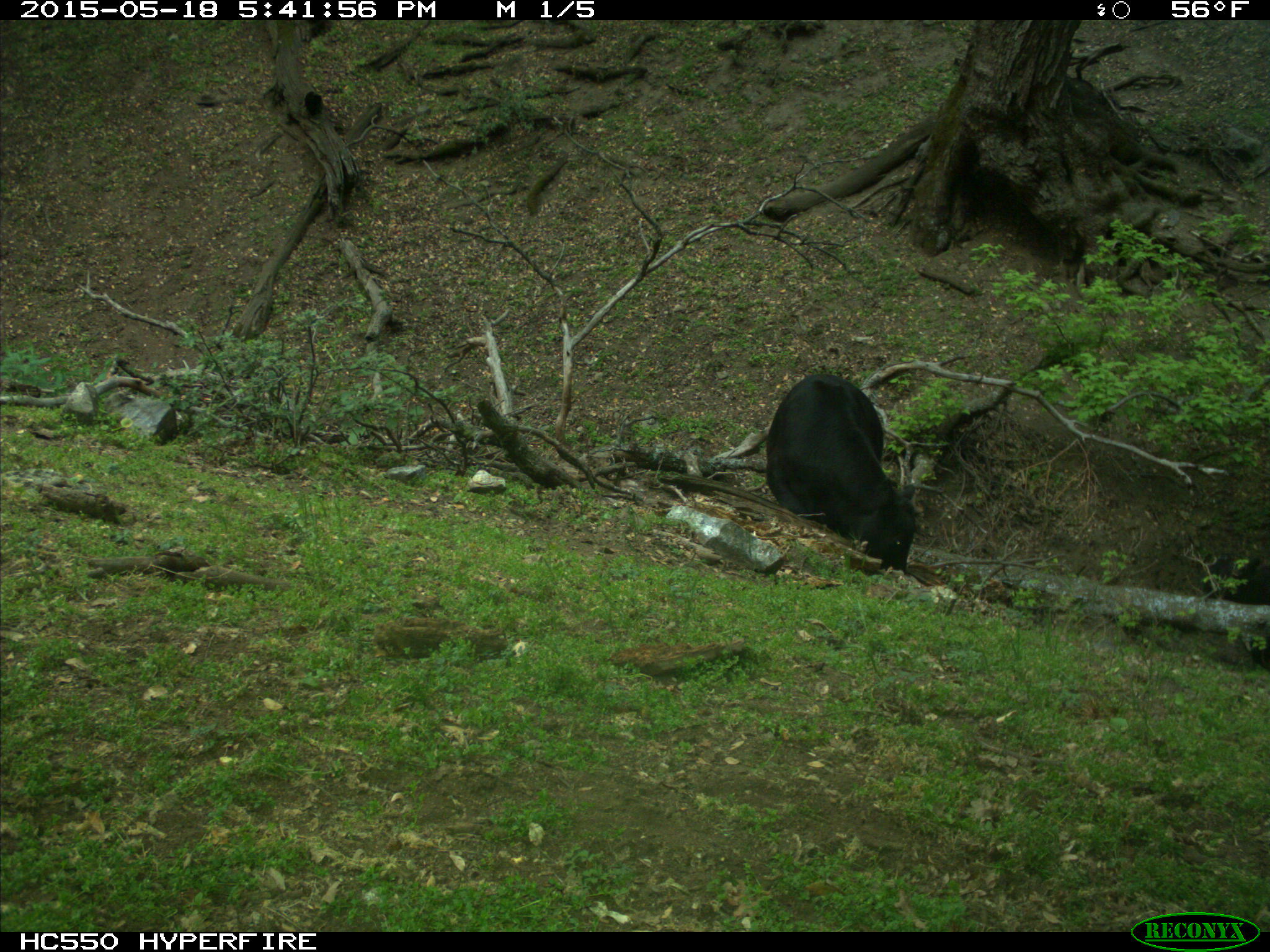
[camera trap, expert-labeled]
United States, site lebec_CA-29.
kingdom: Animalia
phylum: Chordata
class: Mammalia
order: Artiodactyla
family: Bovidae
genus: Bos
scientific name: Bos taurus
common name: domestic cow